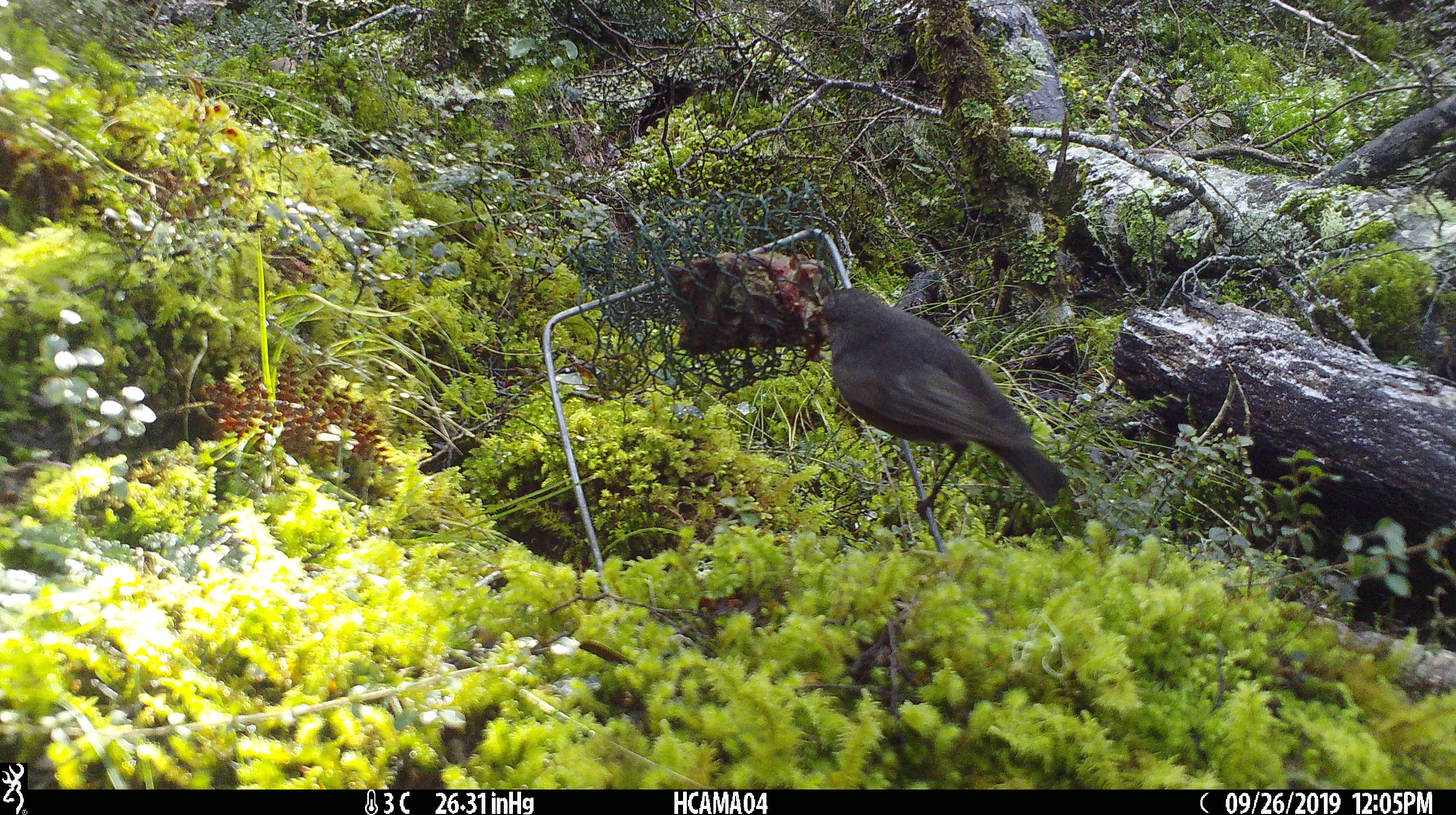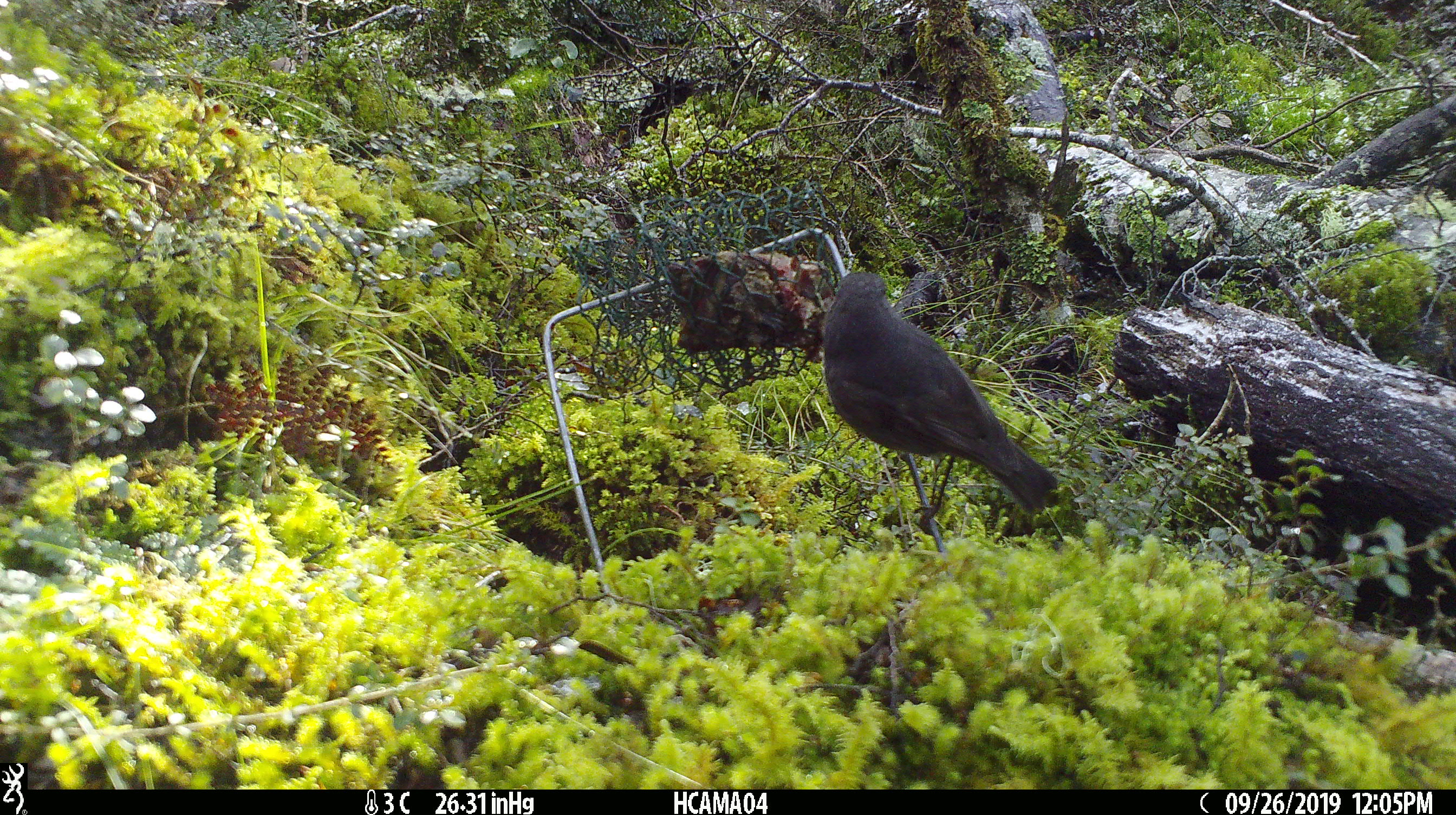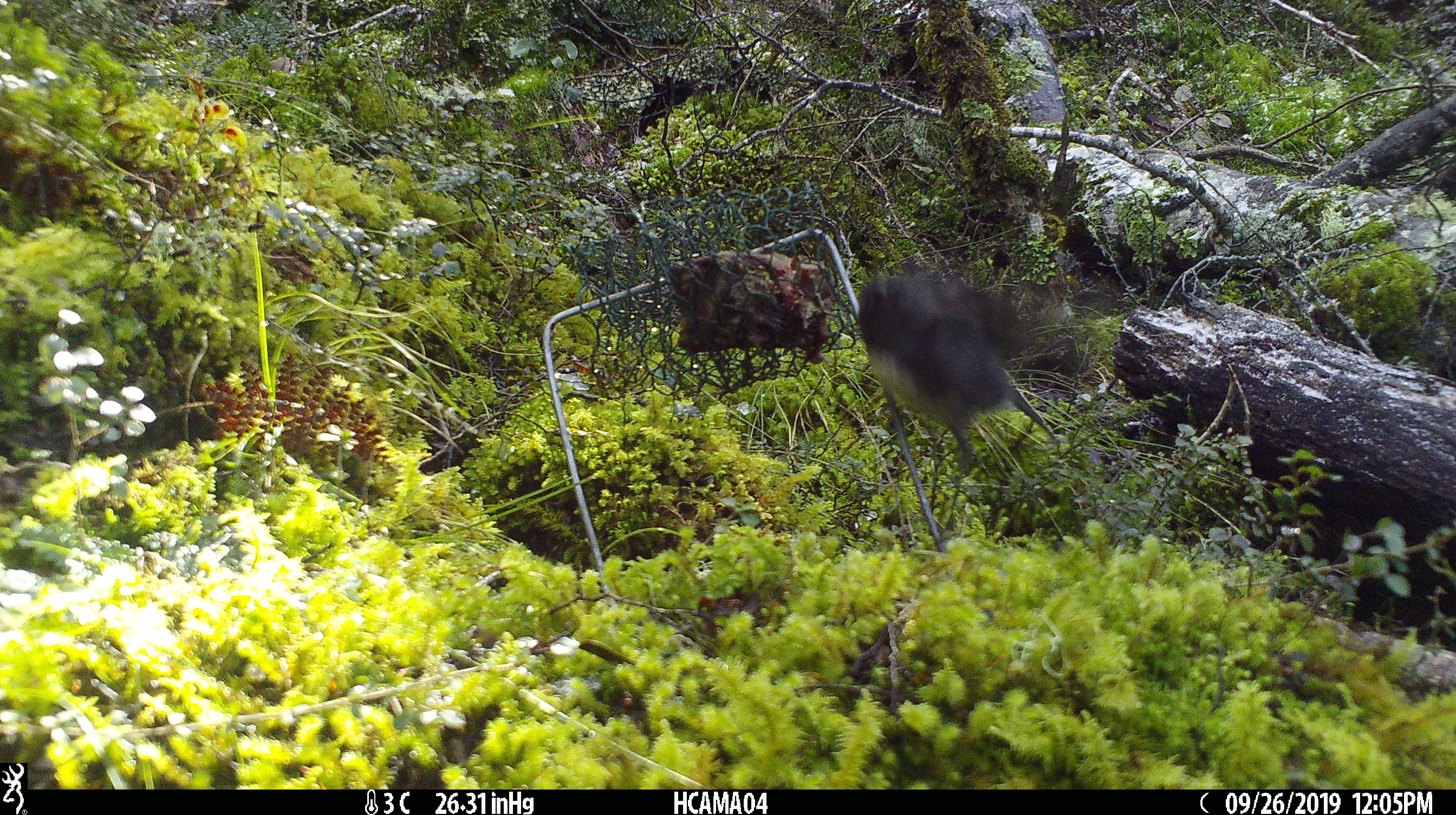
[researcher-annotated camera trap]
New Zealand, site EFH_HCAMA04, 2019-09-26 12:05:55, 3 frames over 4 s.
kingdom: Animalia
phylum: Chordata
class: Aves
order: Passeriformes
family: Petroicidae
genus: Petroica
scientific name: Petroica australis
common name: new zealand robin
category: robin